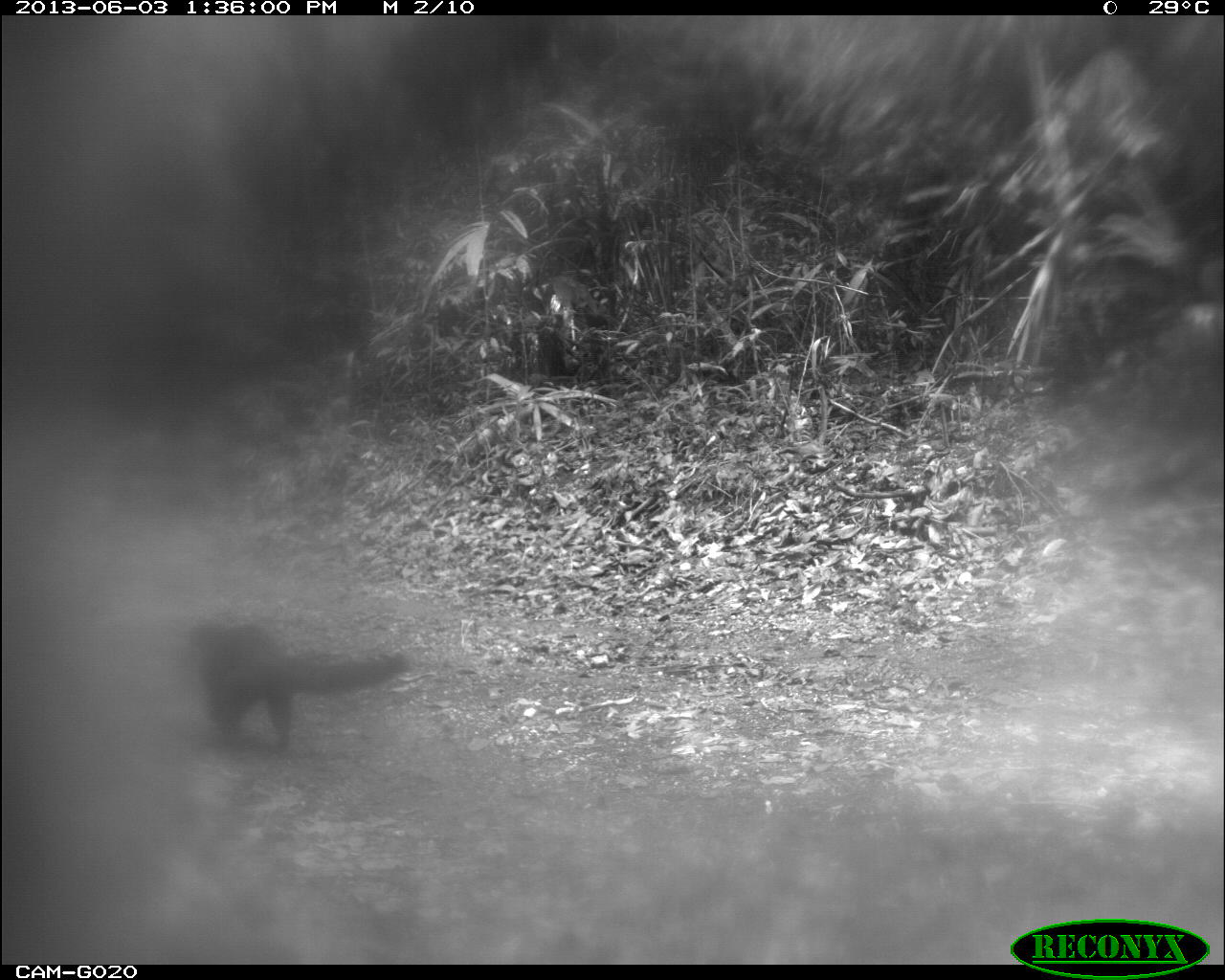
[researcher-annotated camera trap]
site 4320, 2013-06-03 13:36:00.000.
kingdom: Animalia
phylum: Chordata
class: Mammalia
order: Carnivora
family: Procyonidae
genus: Nasua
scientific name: Nasua narica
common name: white-nosed coati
Nasua narica (white-nosed coati), count 1.